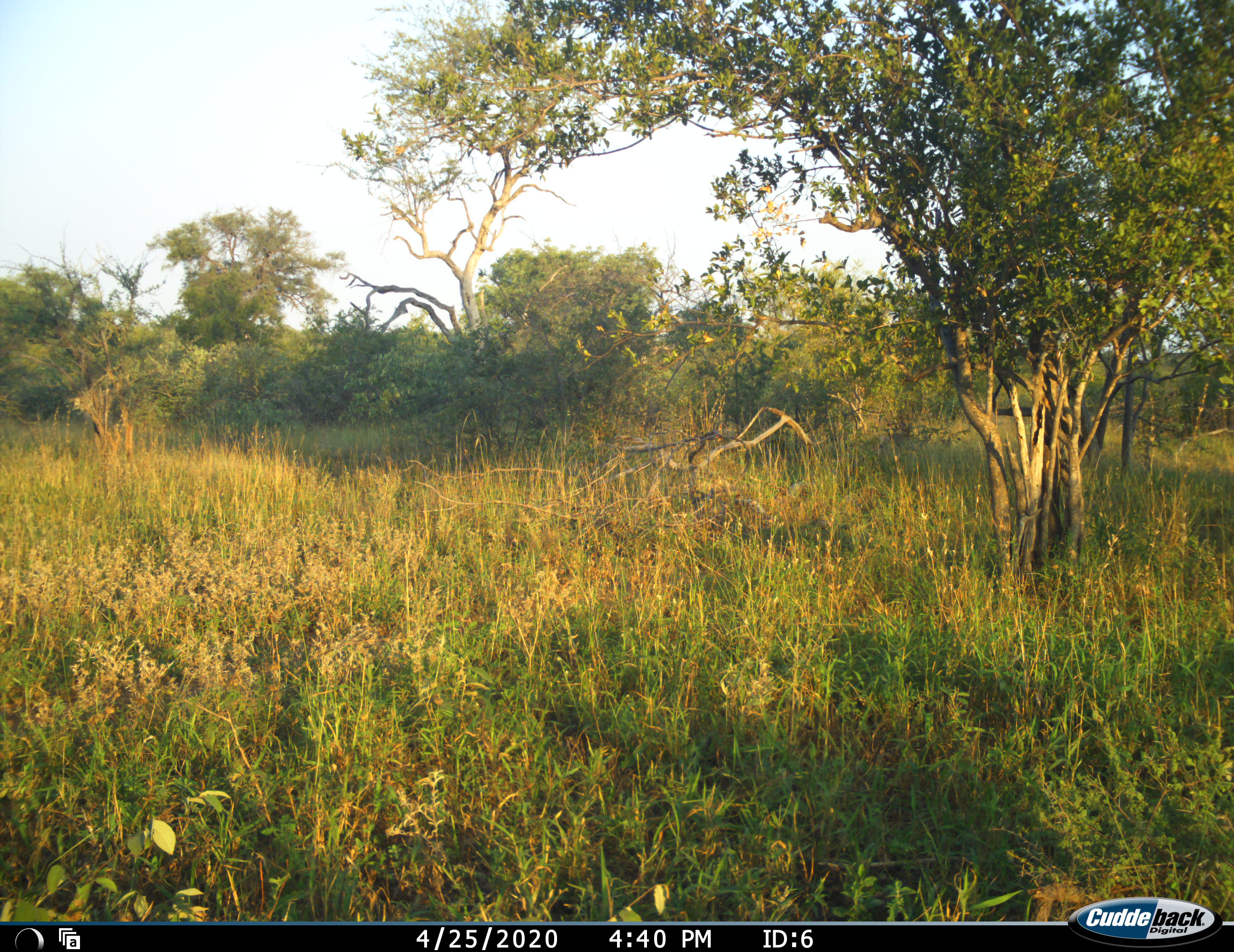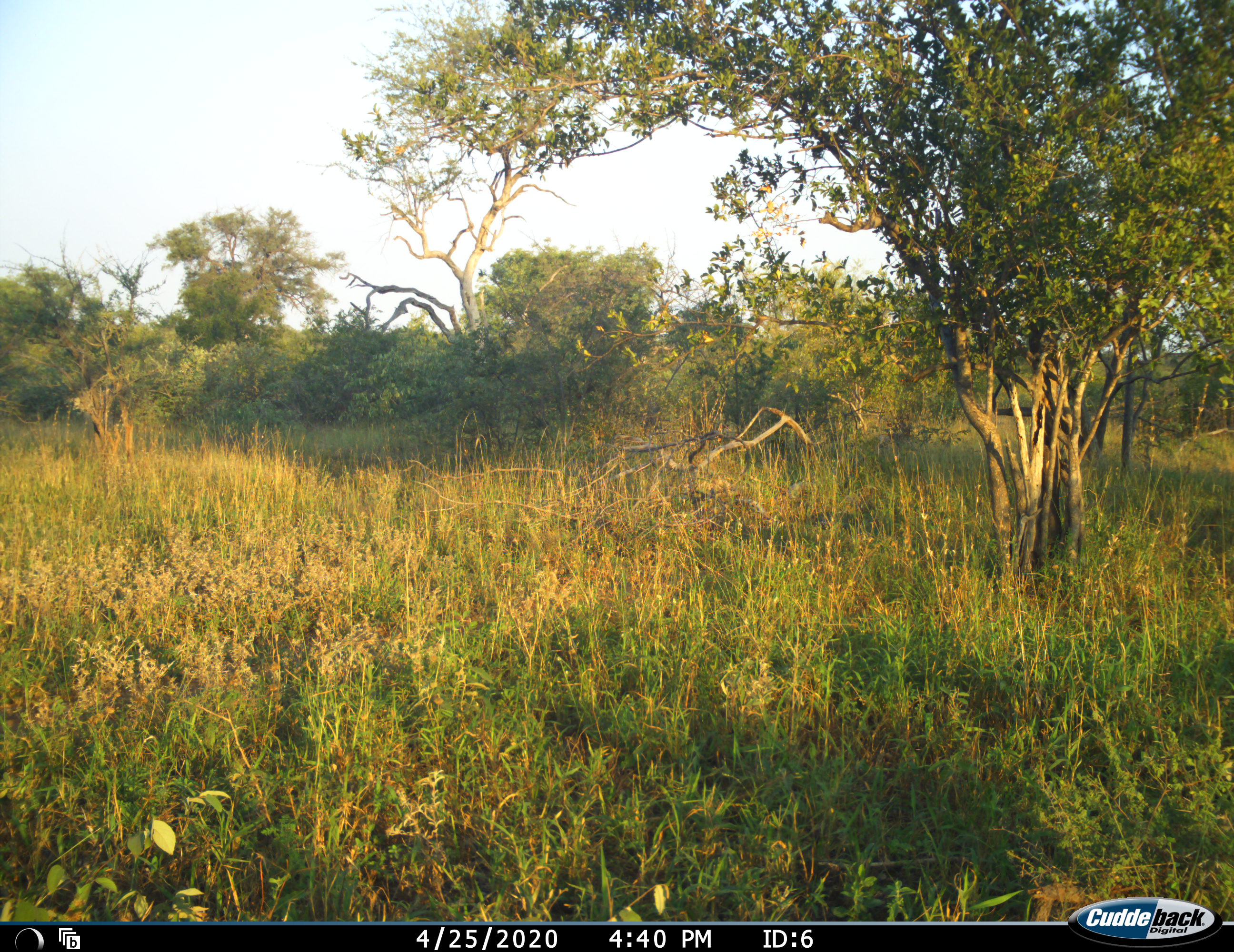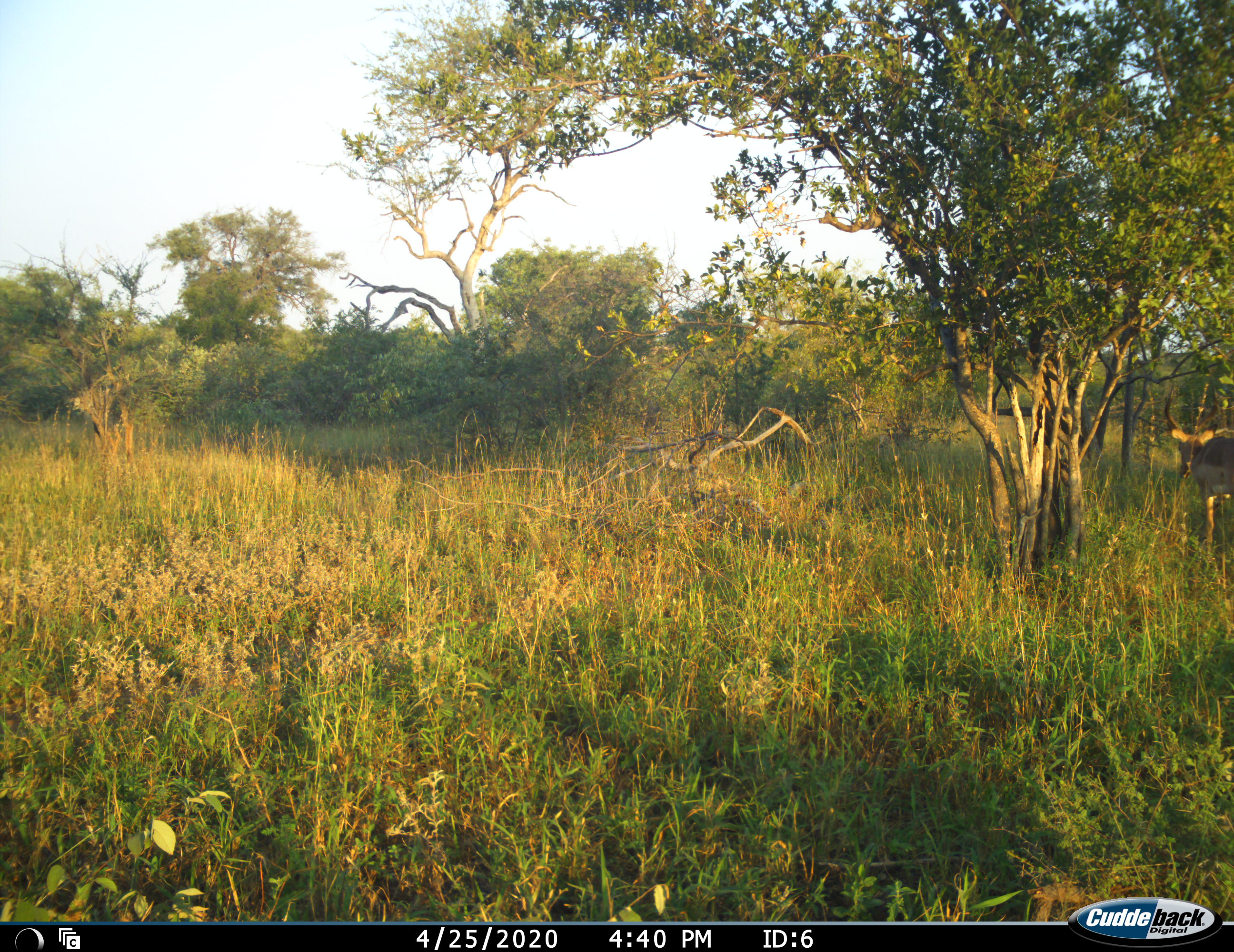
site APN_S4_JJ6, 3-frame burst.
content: unidentified animal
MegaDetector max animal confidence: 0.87